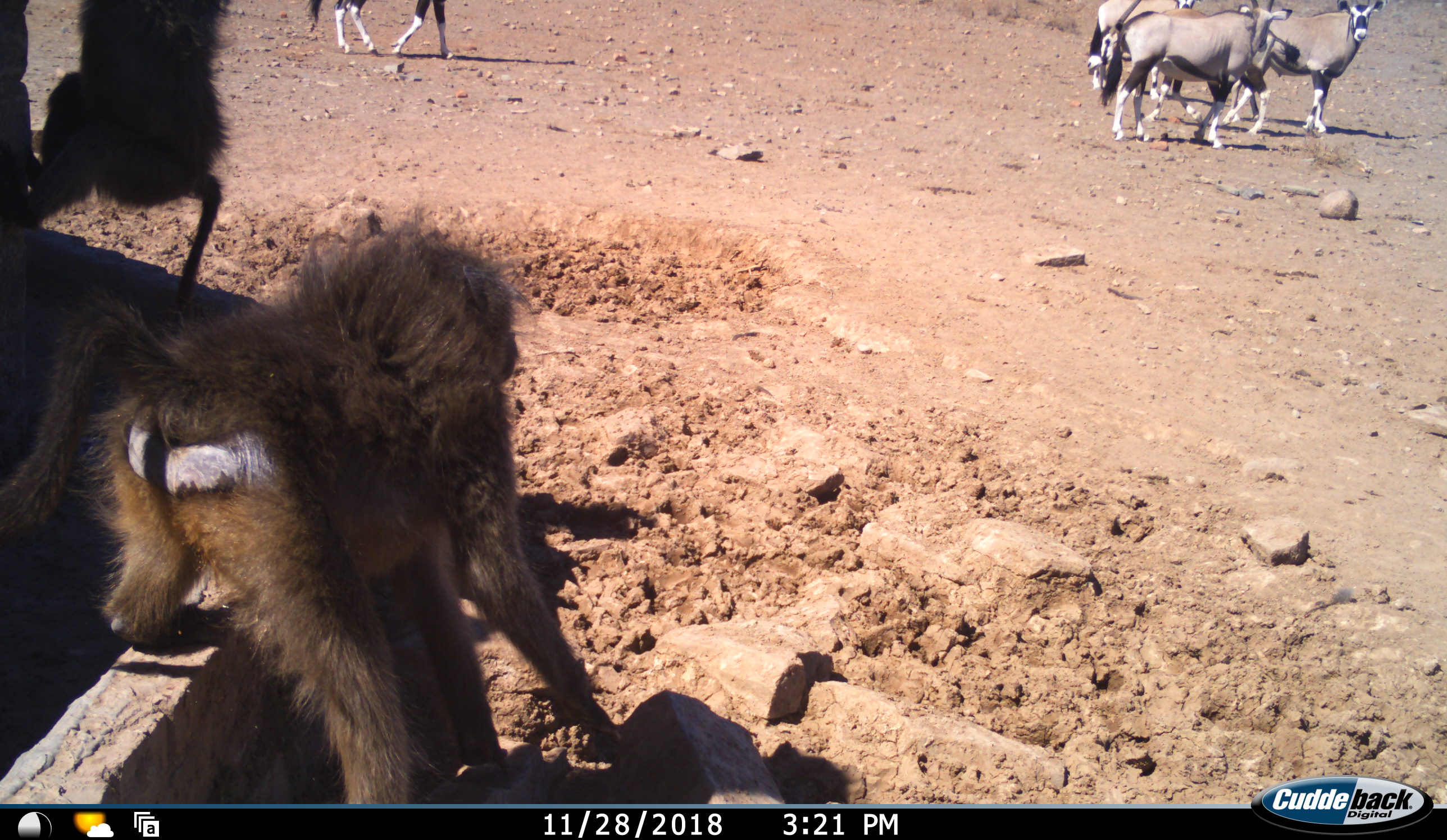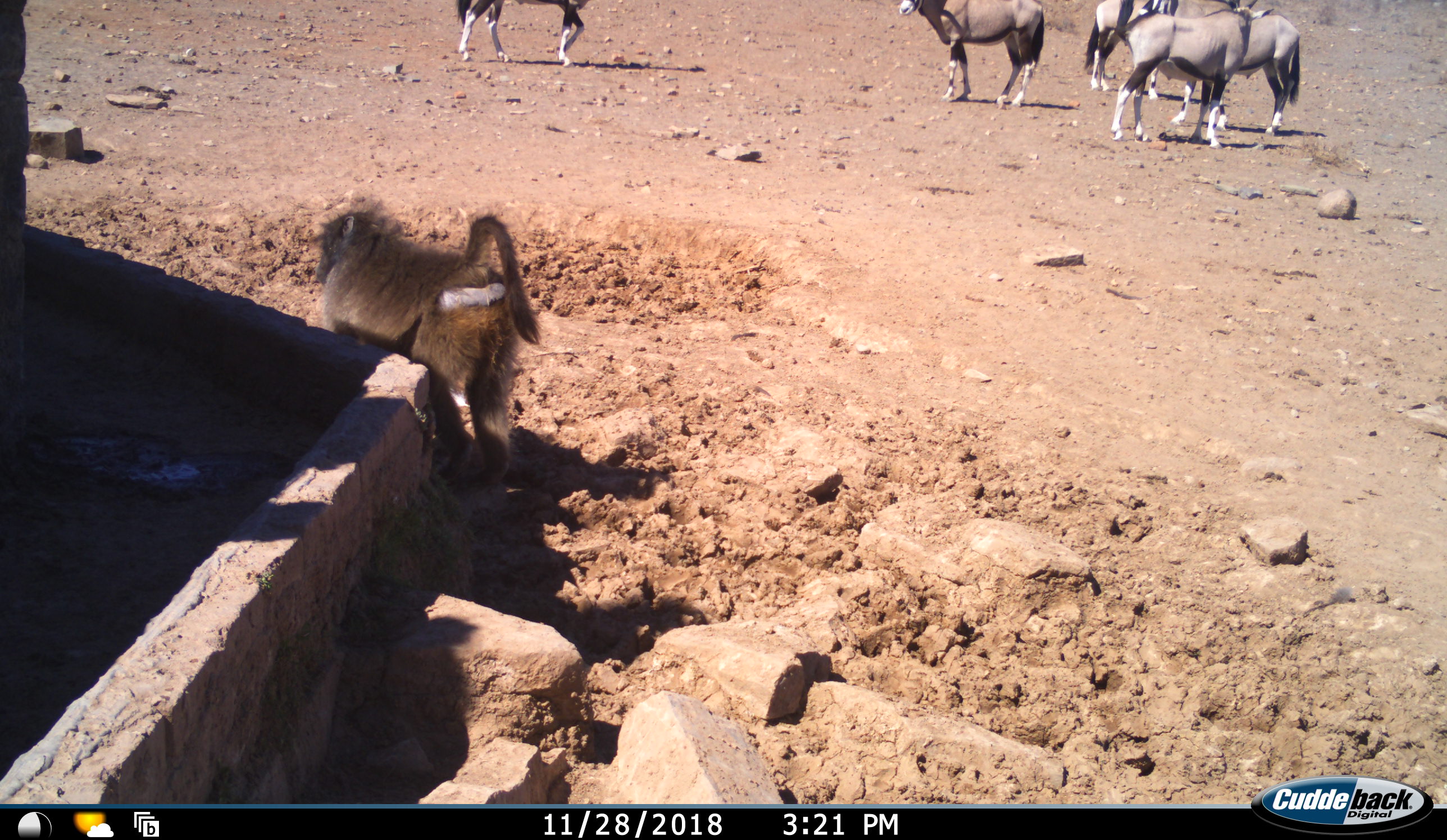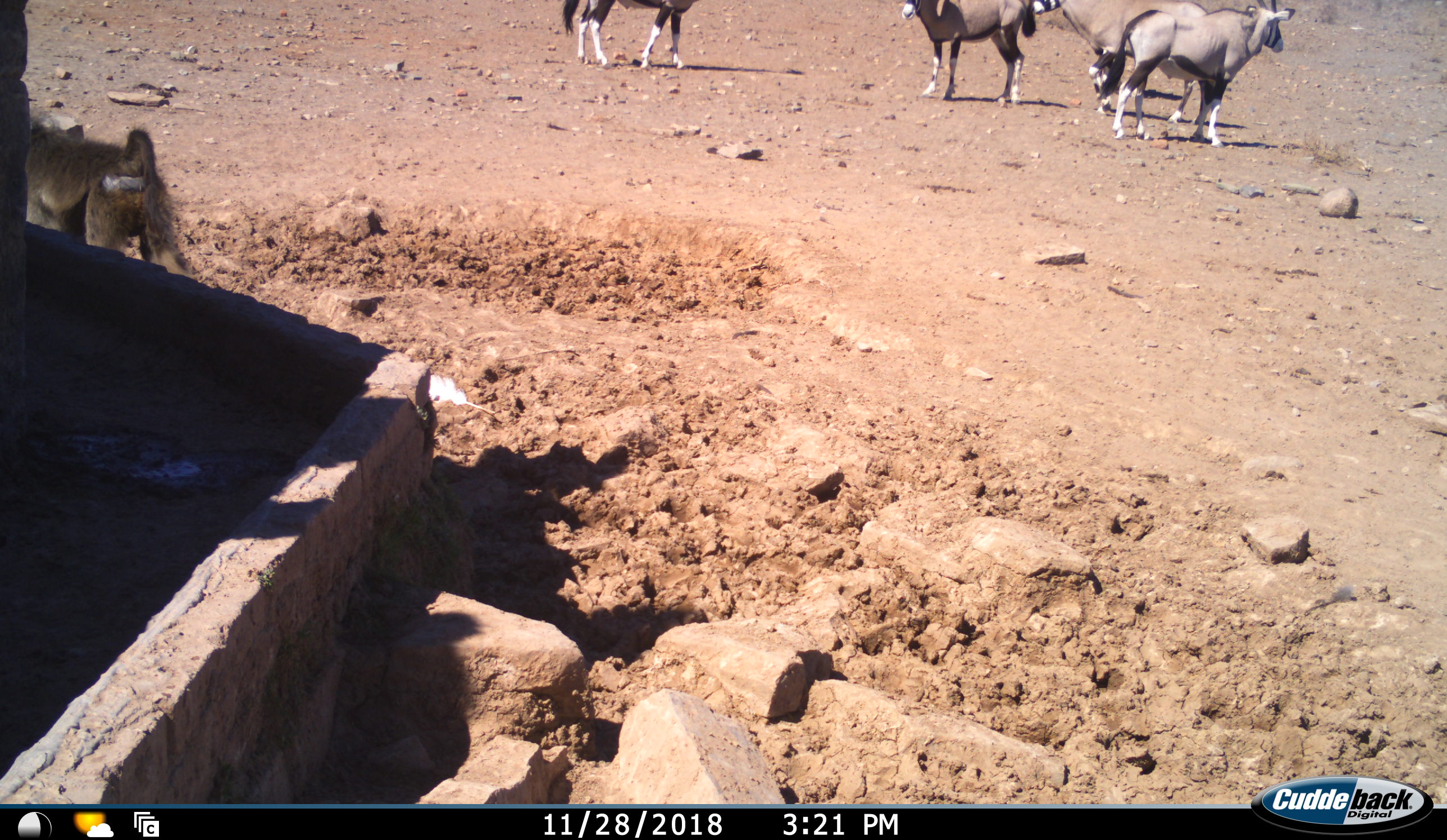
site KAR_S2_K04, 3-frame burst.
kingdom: Animalia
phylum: Chordata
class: Mammalia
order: Primates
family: Cercopithecidae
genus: Papio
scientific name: Papio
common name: baboon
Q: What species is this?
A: Baboon (Papio).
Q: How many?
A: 2.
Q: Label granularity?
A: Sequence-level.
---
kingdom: Animalia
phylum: Chordata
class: Mammalia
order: Artiodactyla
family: Bovidae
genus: Oryx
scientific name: Oryx gazella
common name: gemsbok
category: oryx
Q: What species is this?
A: Oryx (gemsbok) (Oryx gazella).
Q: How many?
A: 5.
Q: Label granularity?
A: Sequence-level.